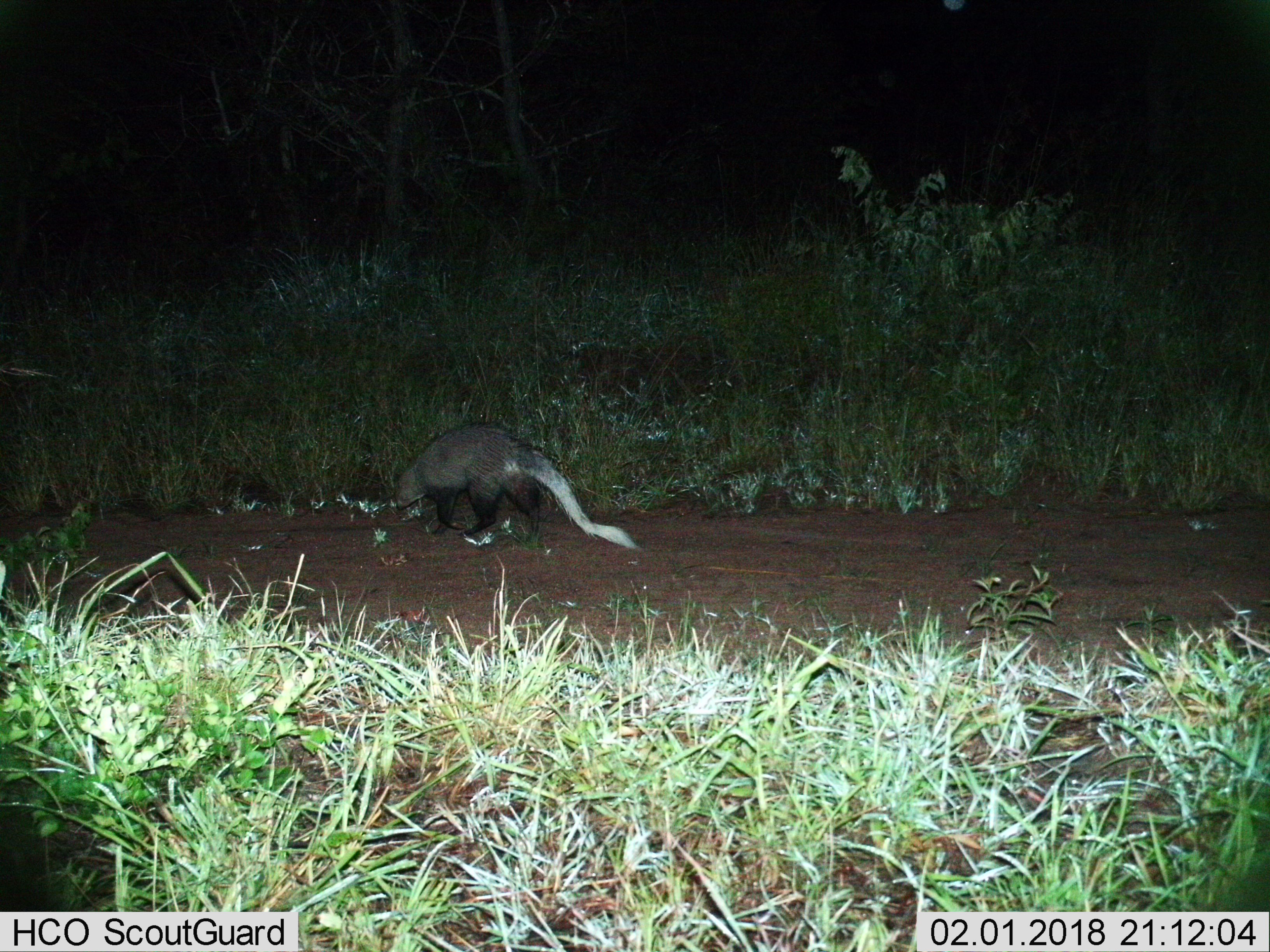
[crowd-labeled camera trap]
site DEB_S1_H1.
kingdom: Animalia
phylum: Chordata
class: Mammalia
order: Carnivora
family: Herpestidae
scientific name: Herpestidae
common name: mongoose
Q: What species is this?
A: Mongoose (Herpestidae).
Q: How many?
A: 1.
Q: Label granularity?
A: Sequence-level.